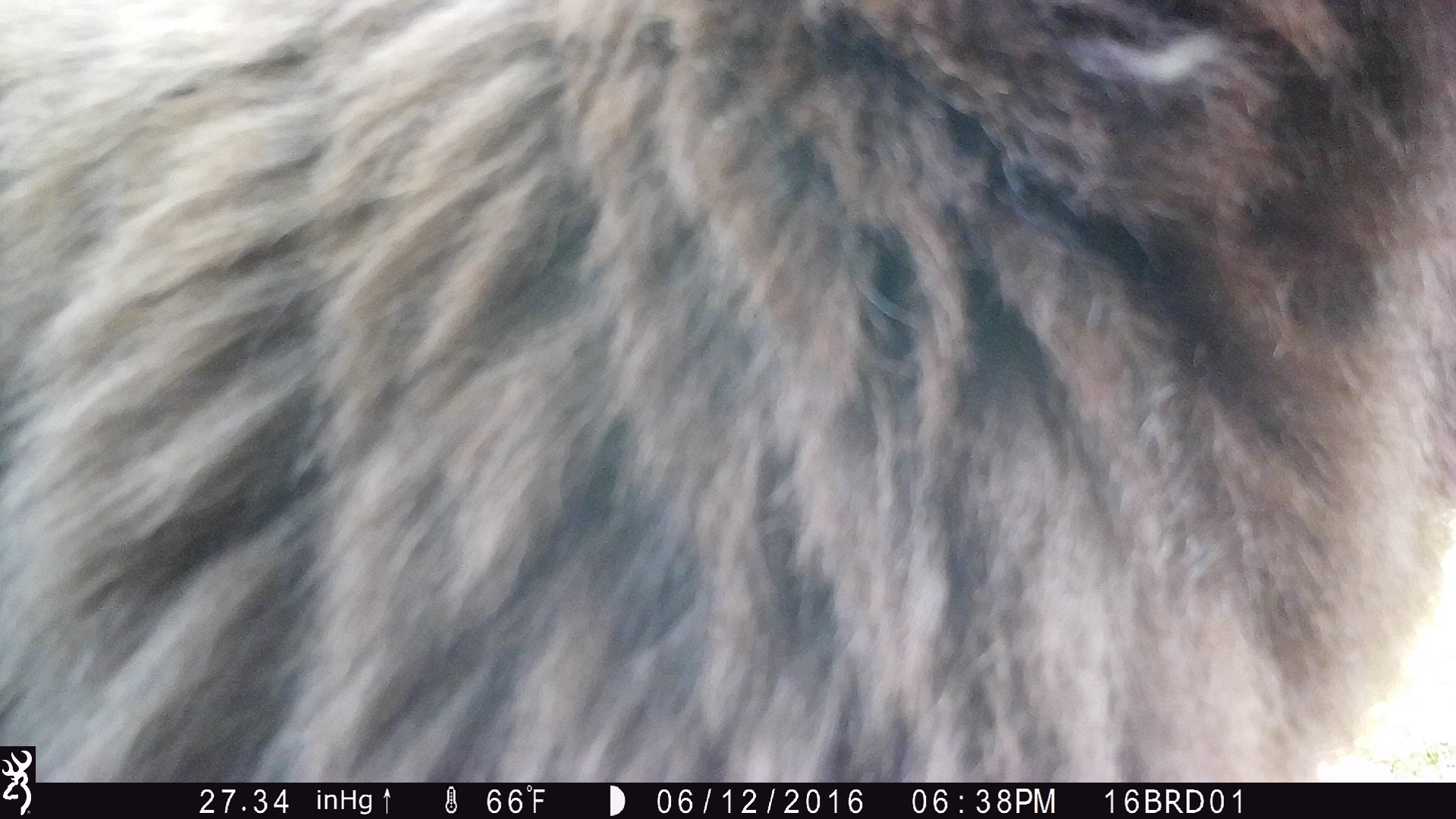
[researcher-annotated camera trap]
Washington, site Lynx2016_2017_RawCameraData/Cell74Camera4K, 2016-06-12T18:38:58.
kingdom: Animalia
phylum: Chordata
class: Mammalia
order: Carnivora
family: Ursidae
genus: Ursus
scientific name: Ursus americanus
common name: american black bear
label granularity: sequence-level